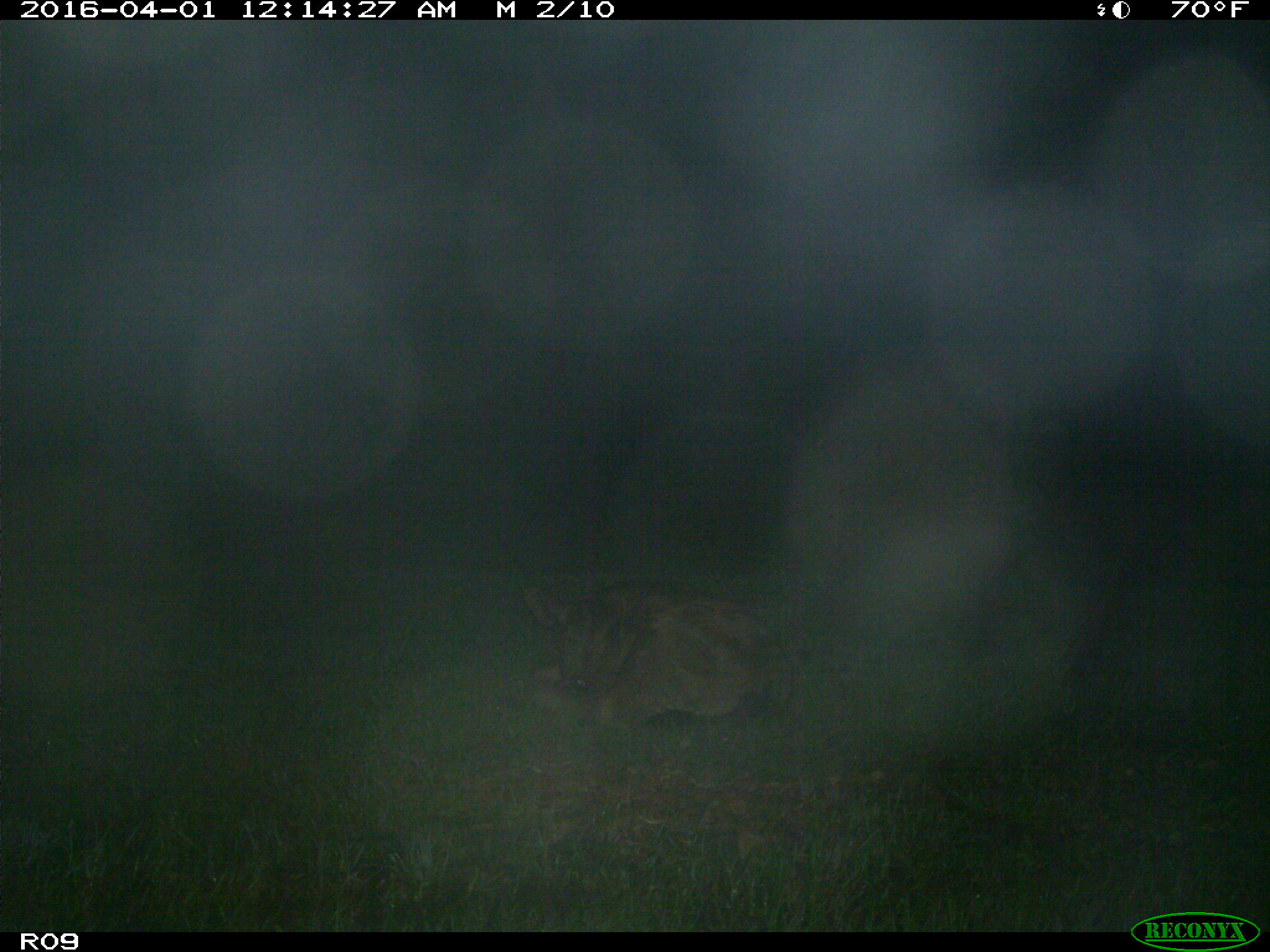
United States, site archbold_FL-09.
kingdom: Animalia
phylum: Chordata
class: Mammalia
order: Artiodactyla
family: Bovidae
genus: Bos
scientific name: Bos taurus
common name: domestic cow